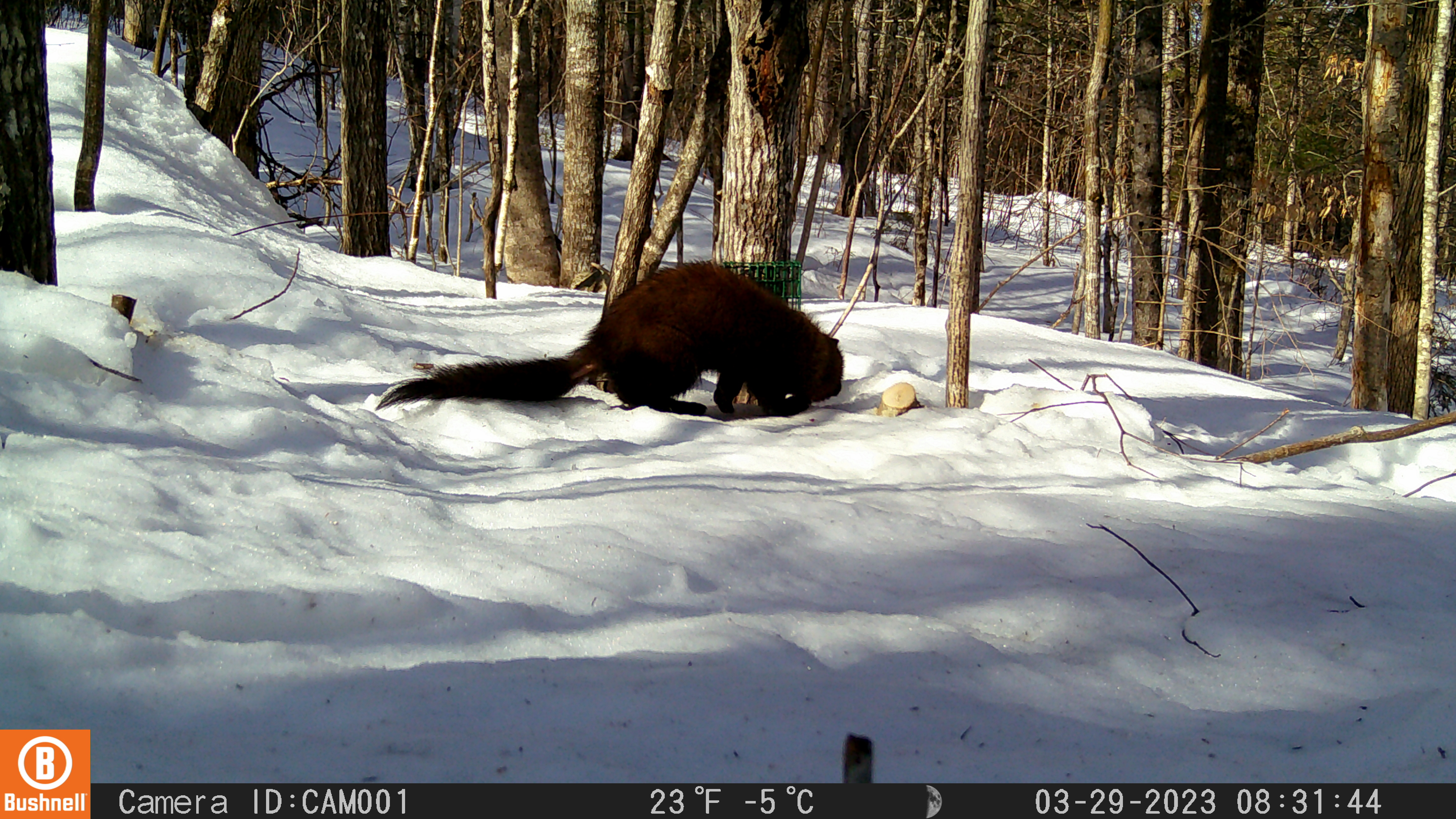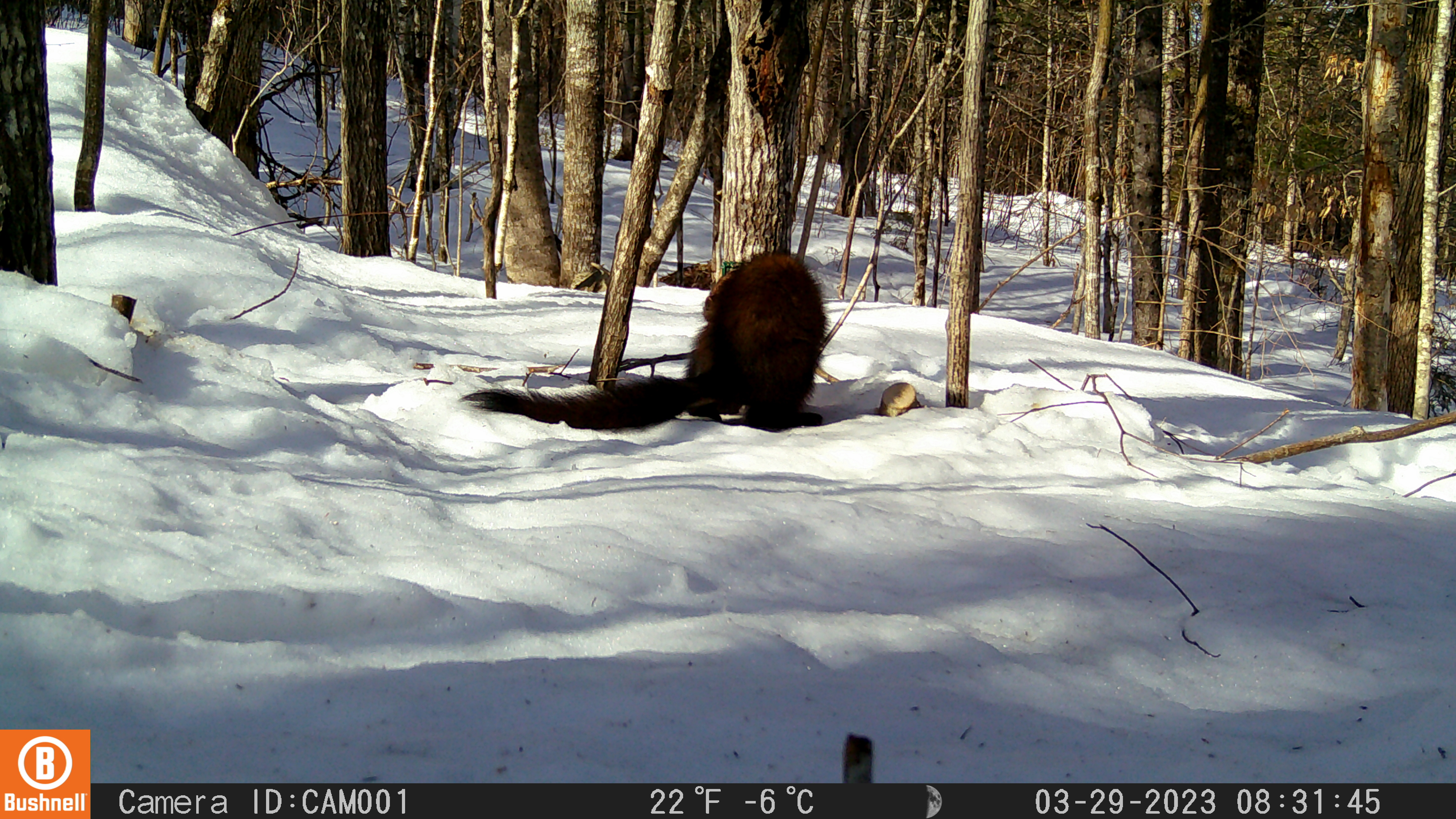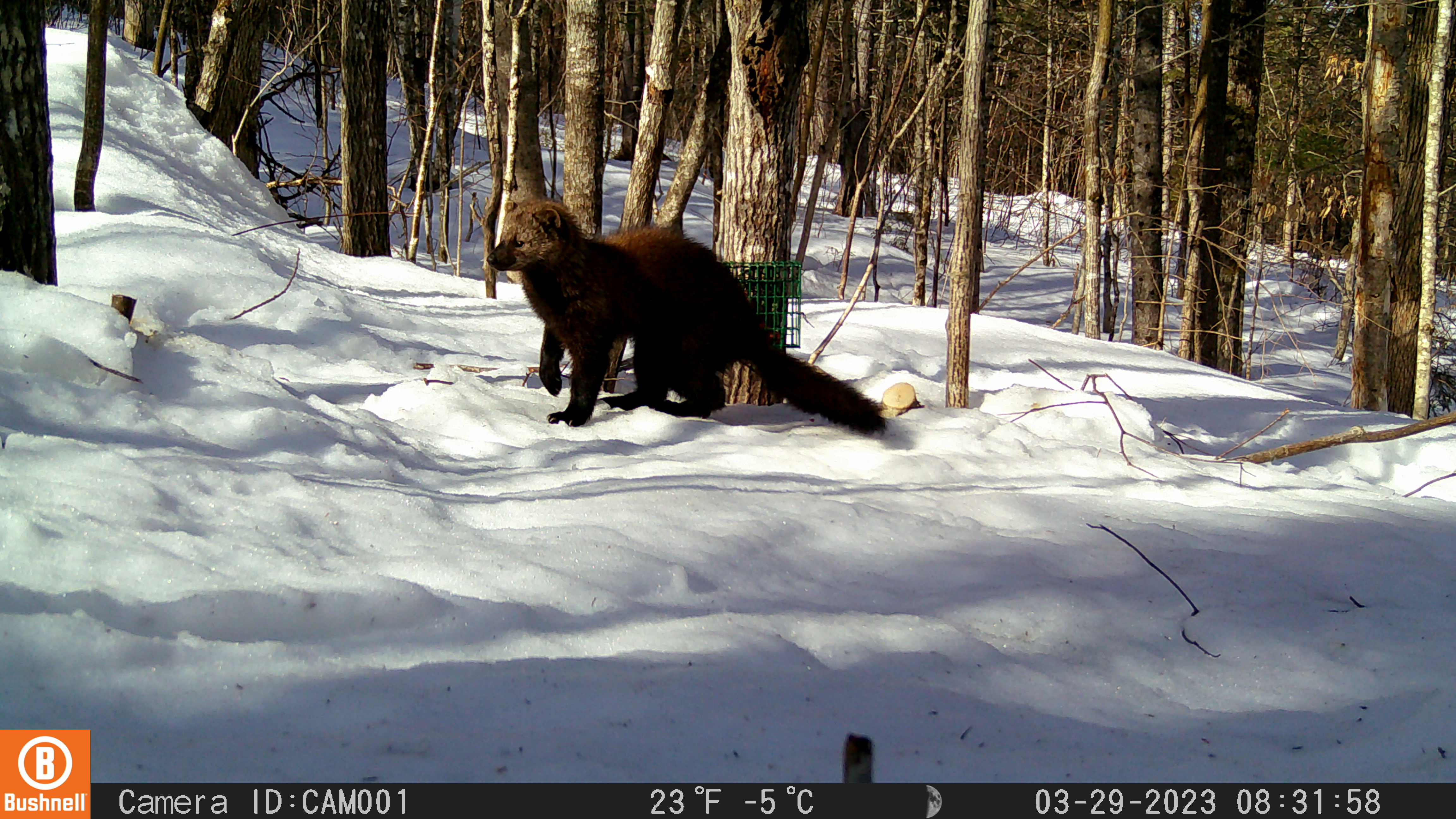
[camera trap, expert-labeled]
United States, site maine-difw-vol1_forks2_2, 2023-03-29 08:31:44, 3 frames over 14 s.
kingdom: Animalia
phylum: Chordata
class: Mammalia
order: Carnivora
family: Mustelidae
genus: Pekania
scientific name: Pekania pennanti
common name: fisher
Fisher (Pekania pennanti).